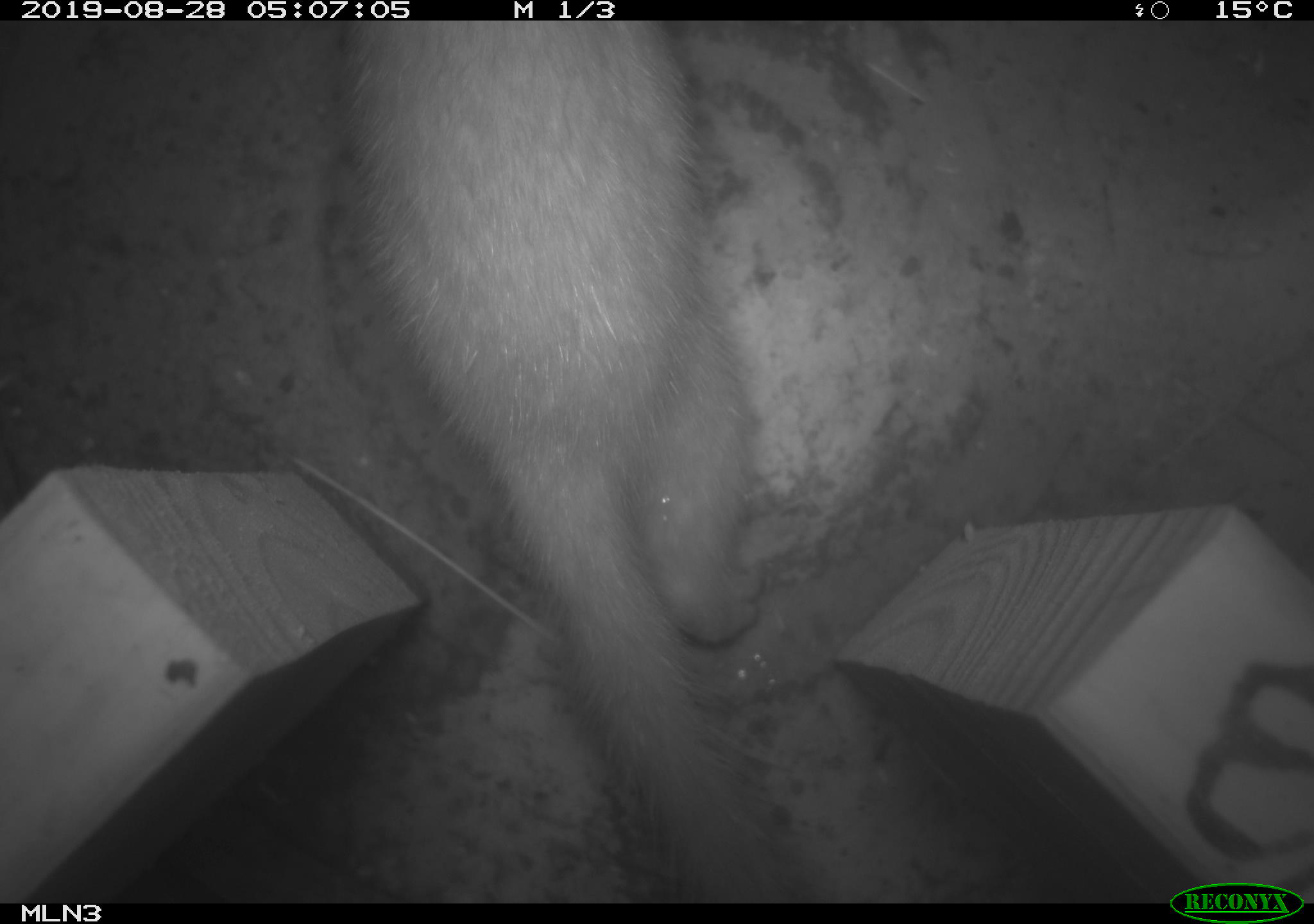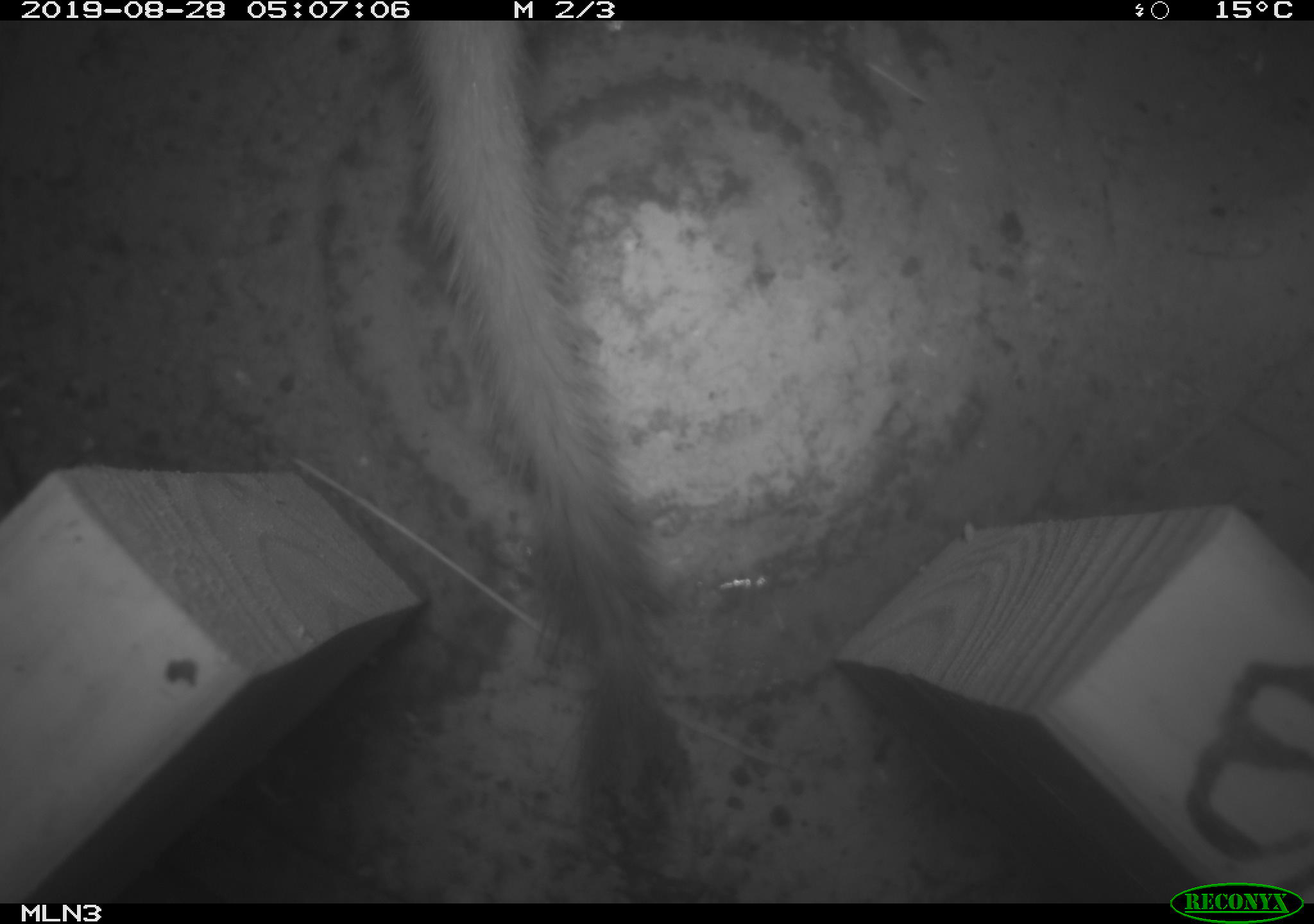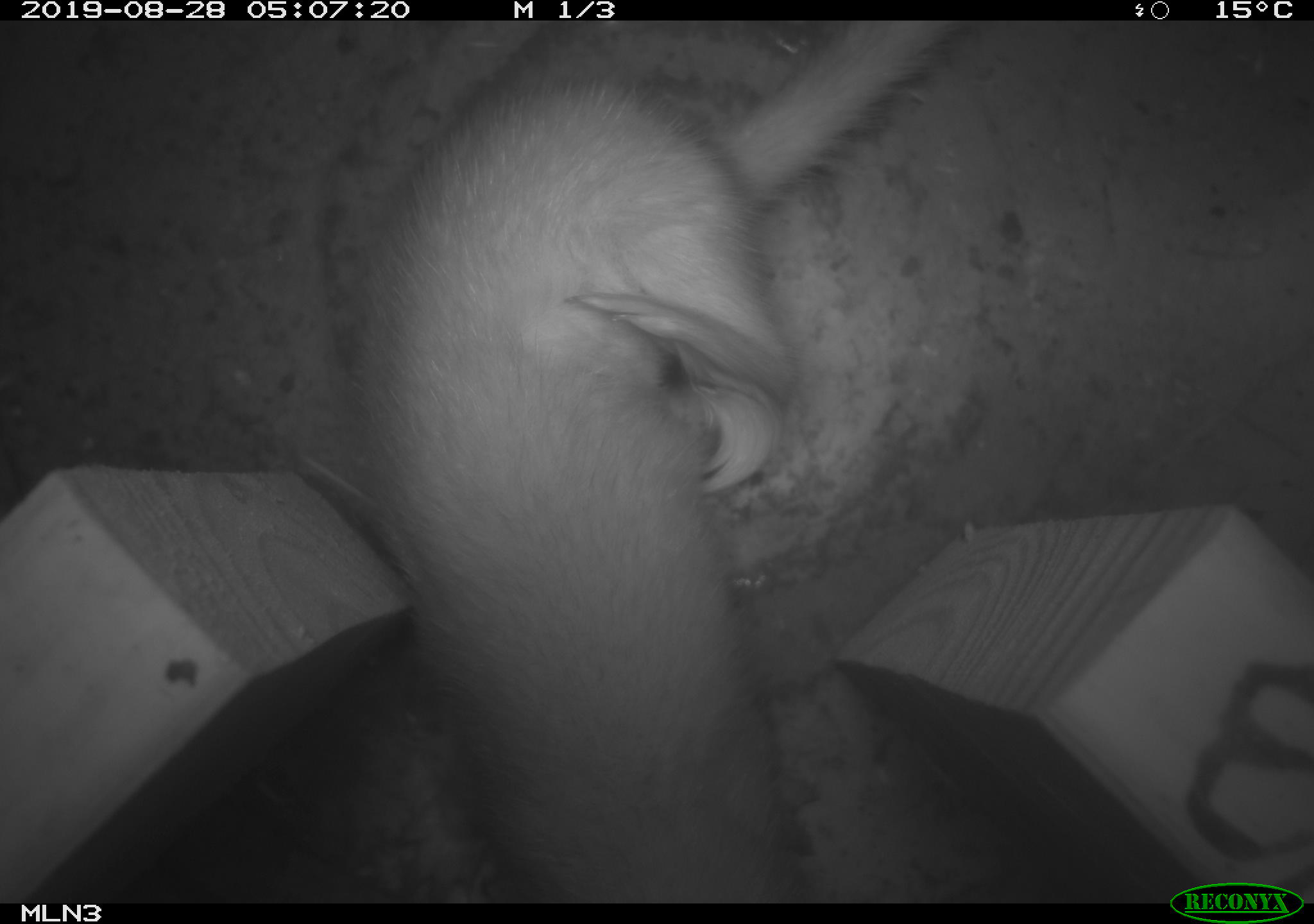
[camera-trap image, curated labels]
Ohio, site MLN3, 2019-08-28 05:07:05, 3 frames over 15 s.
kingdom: Animalia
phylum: Chordata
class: Mammalia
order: Carnivora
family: Mustelidae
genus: Neogale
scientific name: Neogale frenata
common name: long-tailed weasel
Long-tailed weasel (Neogale frenata).